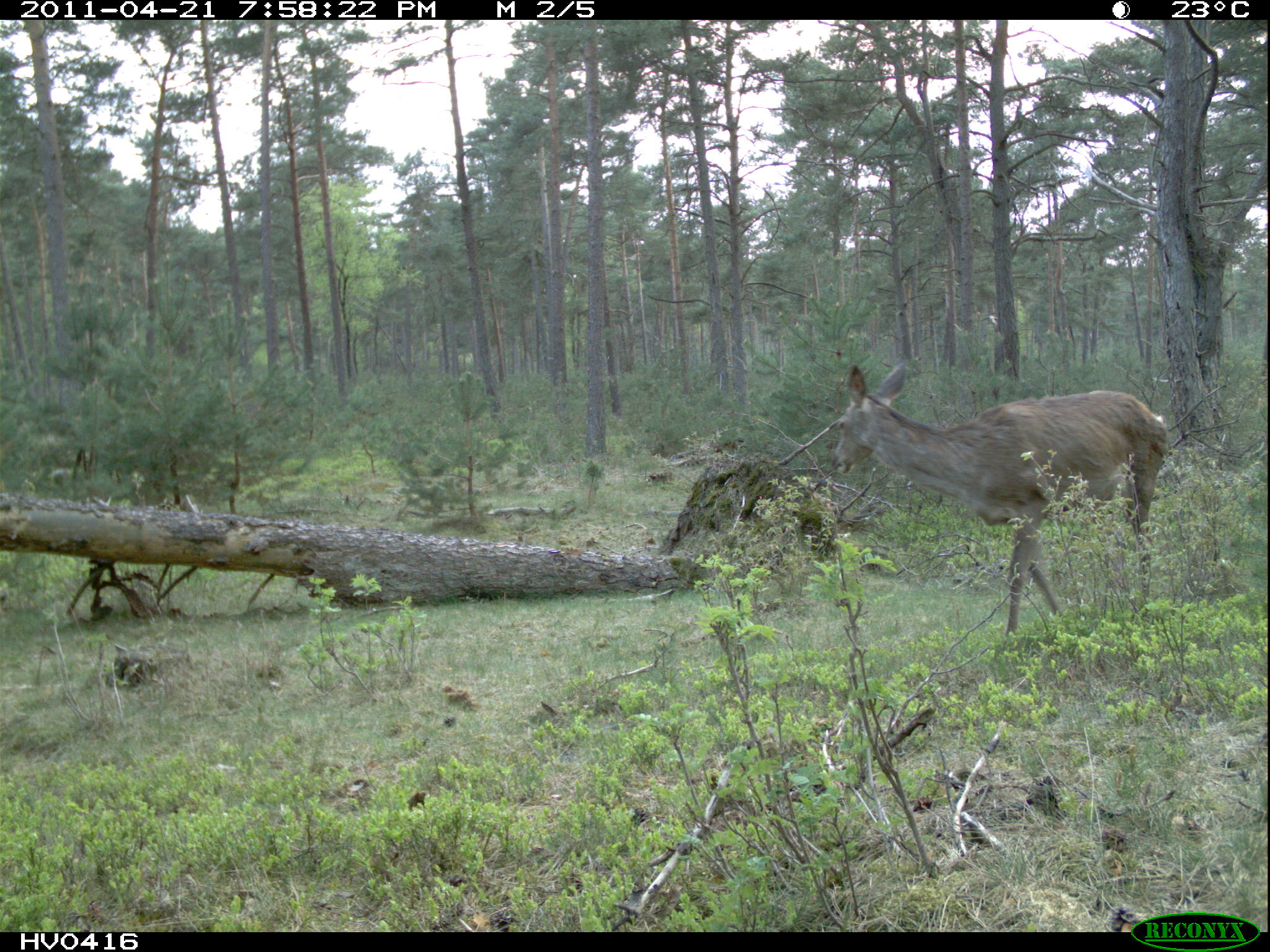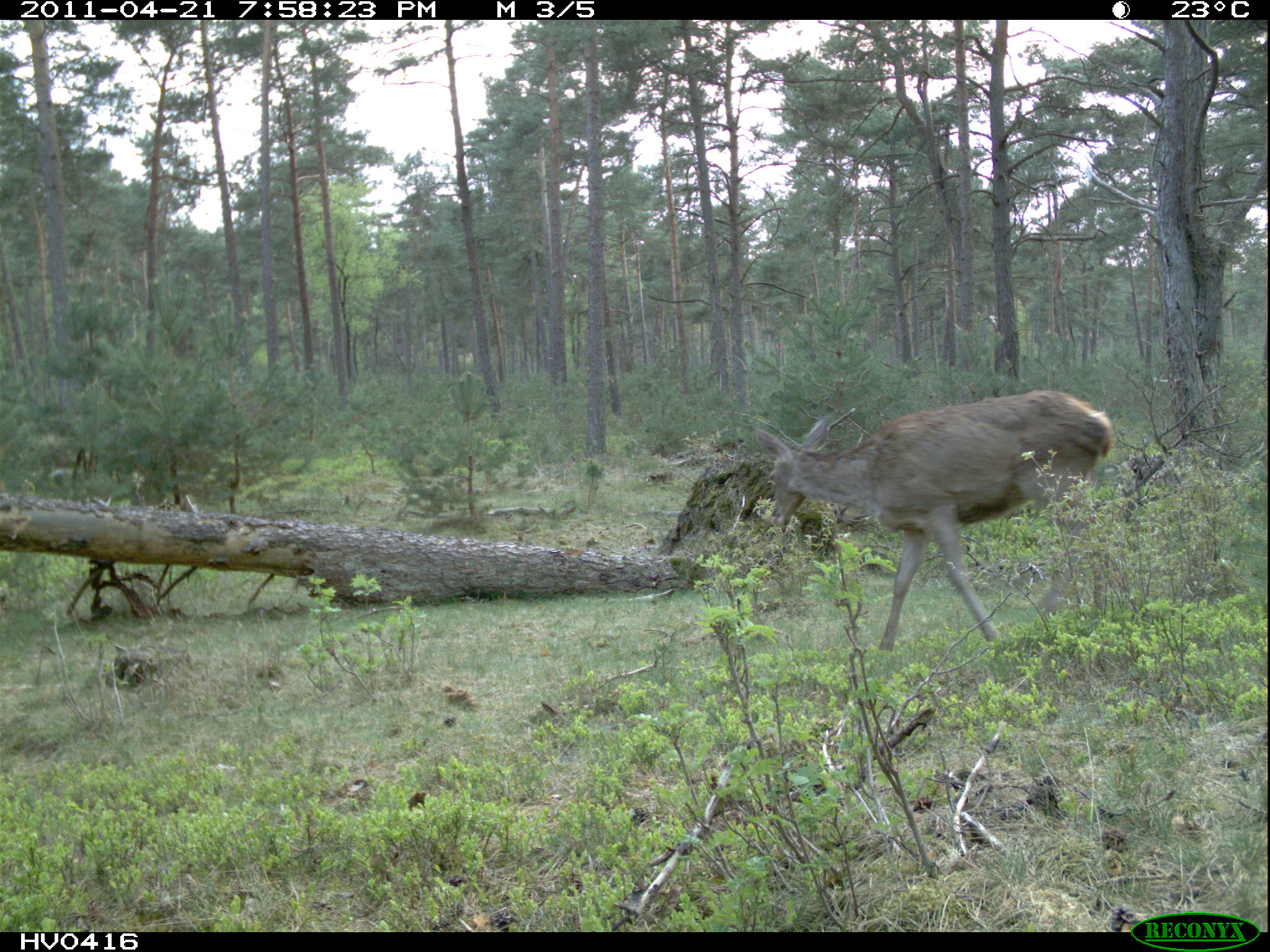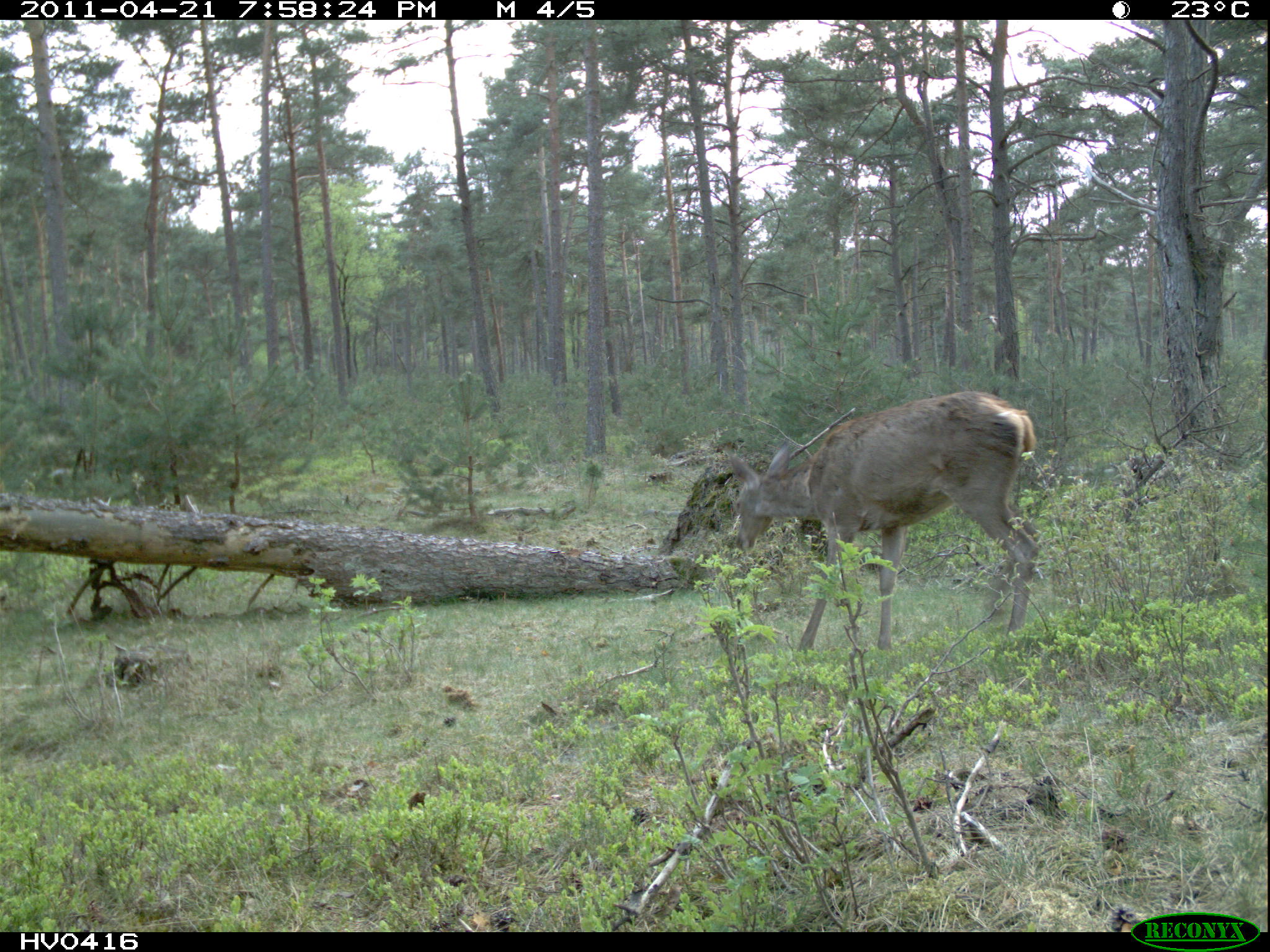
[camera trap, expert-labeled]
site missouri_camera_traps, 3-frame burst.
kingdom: Animalia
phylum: Chordata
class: Mammalia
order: Artiodactyla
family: Cervidae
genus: Cervus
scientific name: Cervus elaphus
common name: red deer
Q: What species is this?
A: Red deer (Cervus elaphus).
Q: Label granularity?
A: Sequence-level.